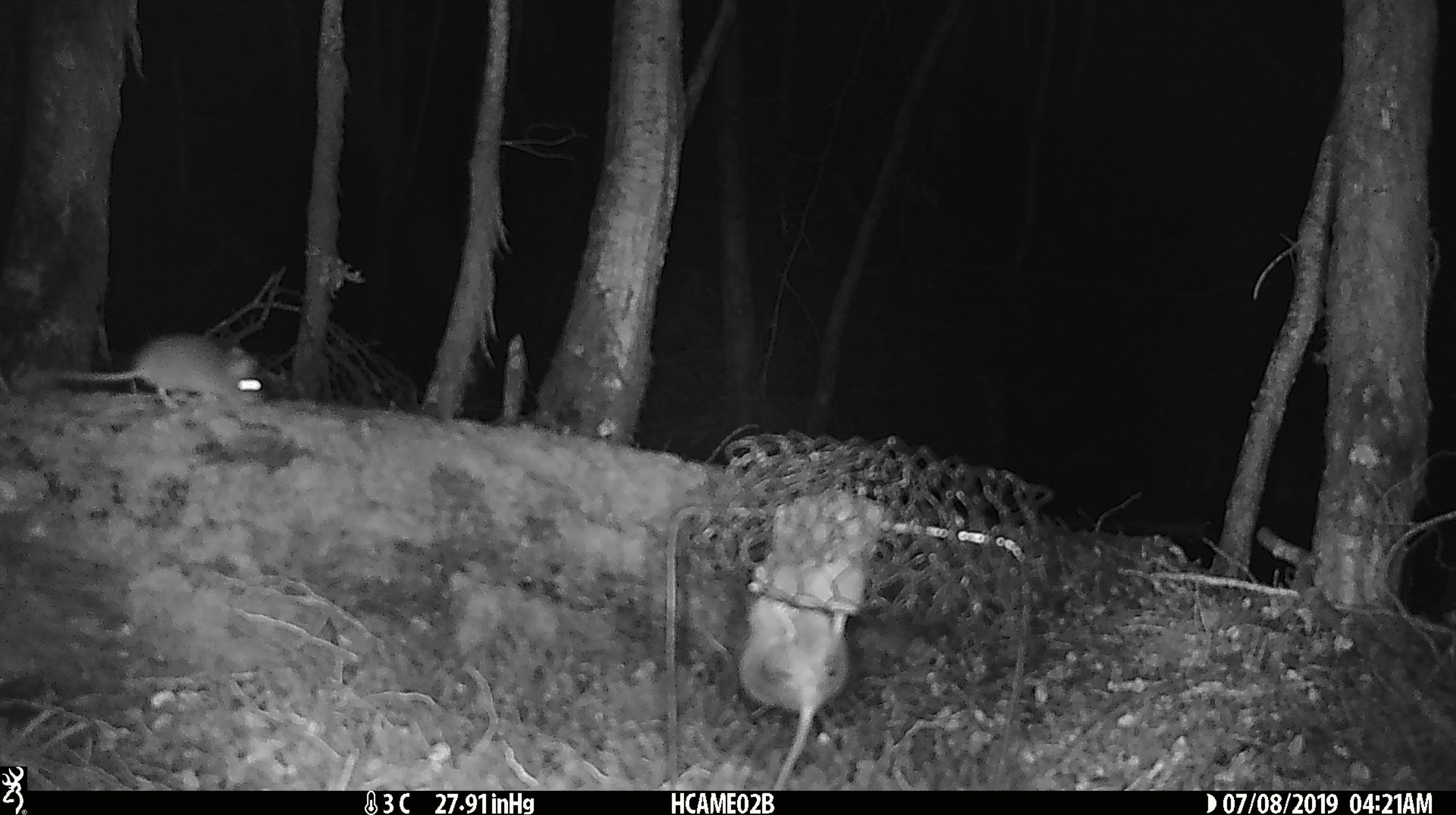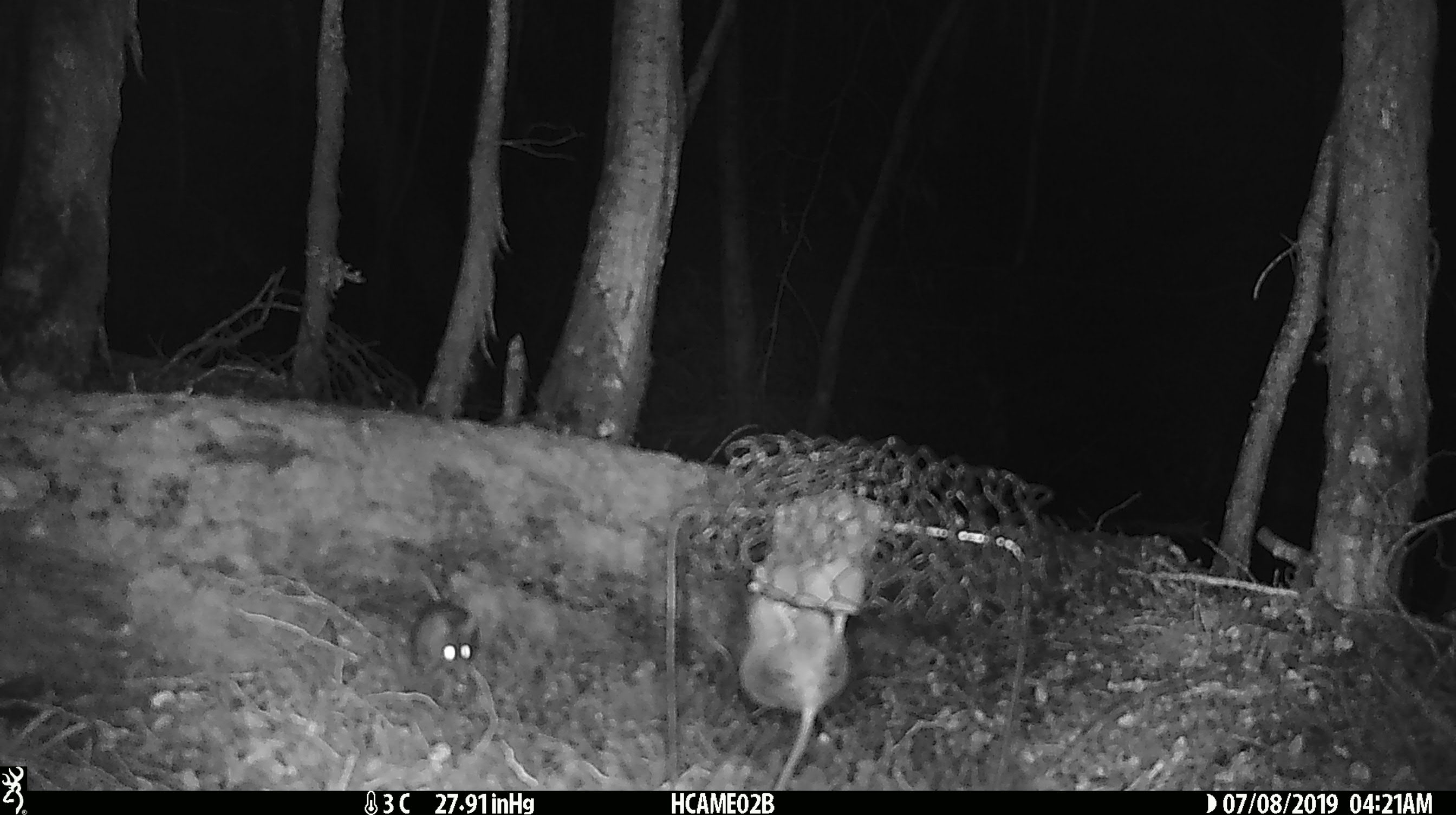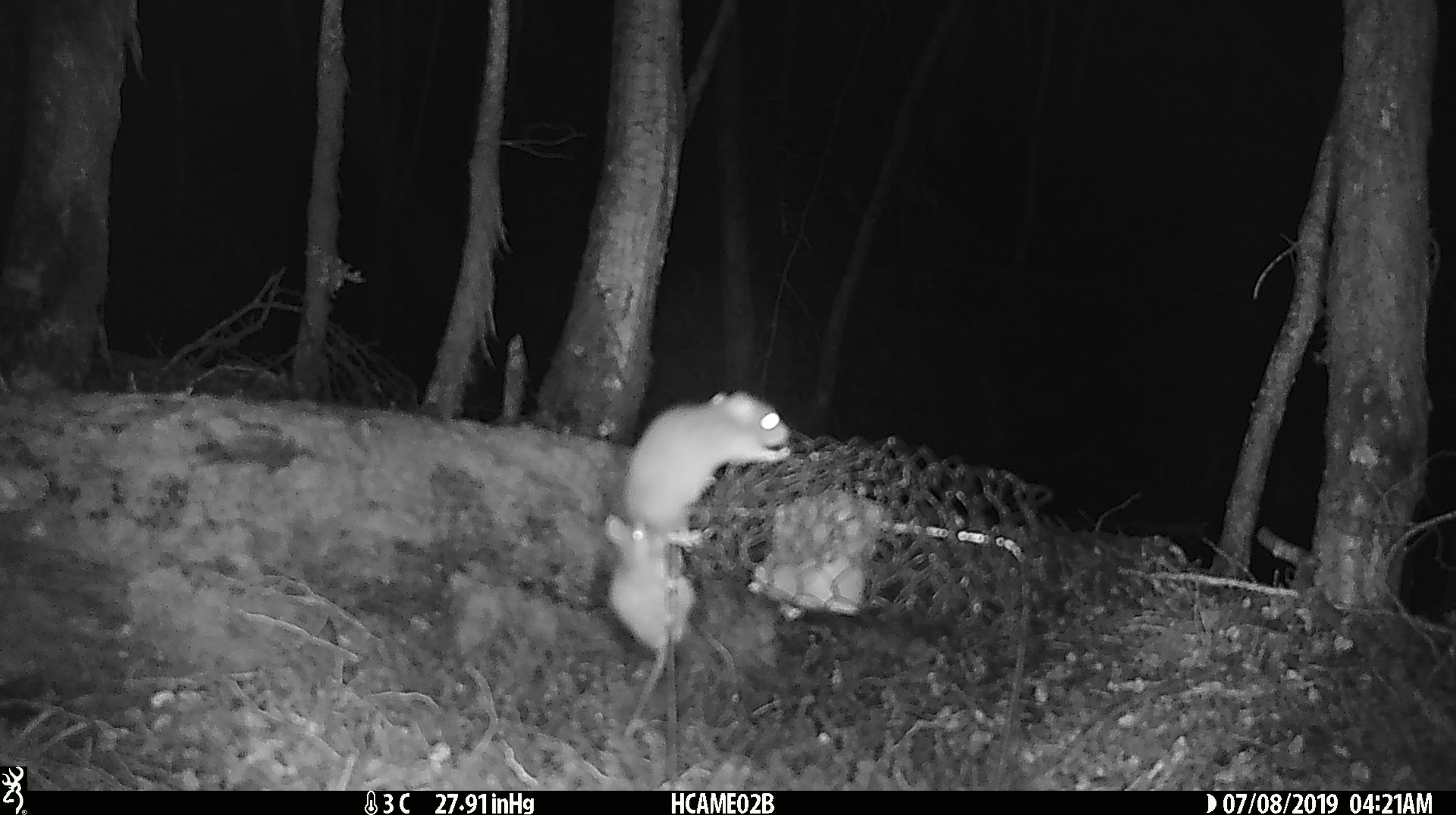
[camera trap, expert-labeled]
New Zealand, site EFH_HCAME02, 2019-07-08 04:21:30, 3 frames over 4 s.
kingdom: Animalia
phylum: Chordata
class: Mammalia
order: Rodentia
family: Muridae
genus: Mus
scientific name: Mus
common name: mouse